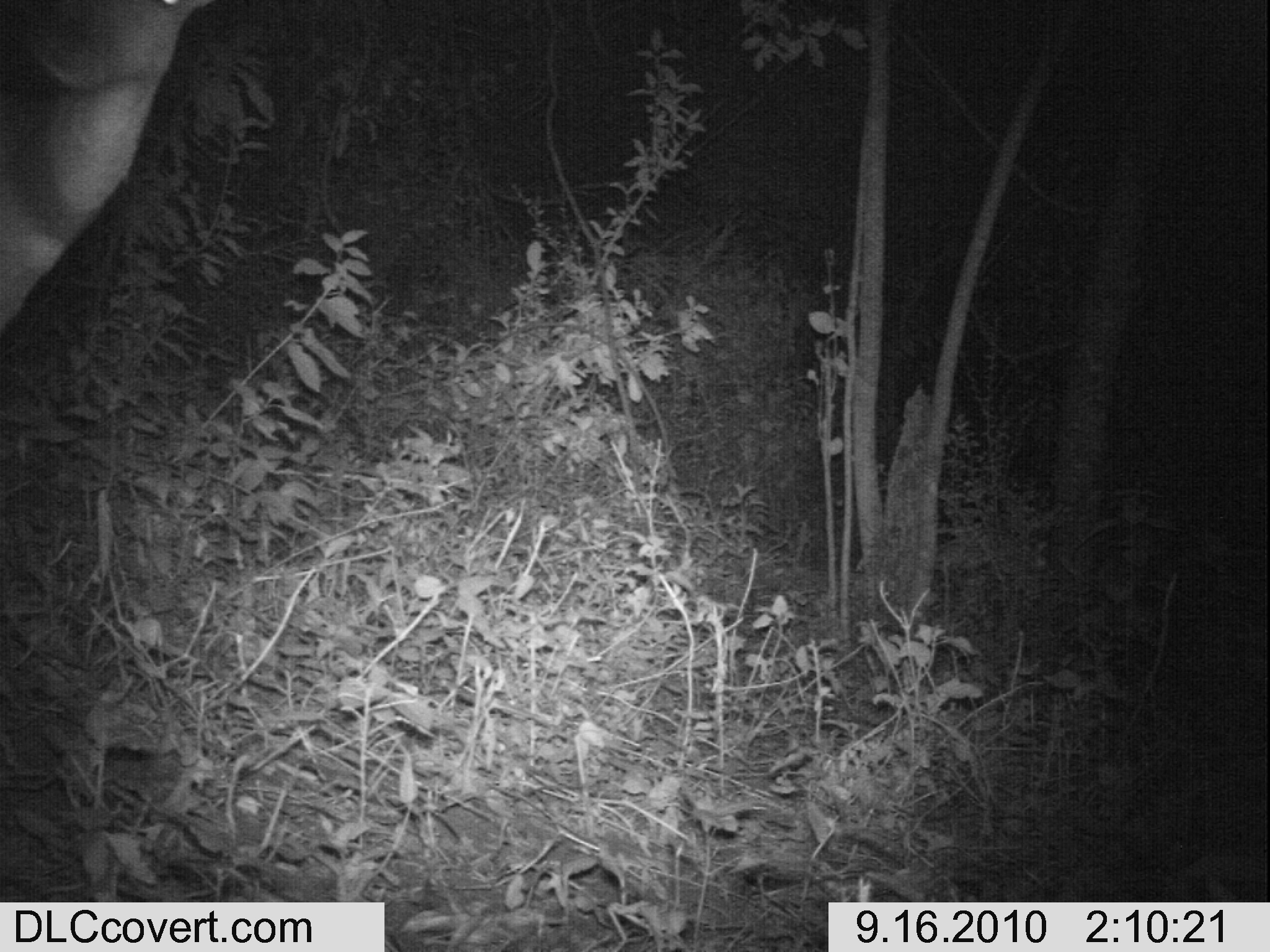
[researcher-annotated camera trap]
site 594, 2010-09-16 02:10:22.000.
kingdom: Animalia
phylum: Chordata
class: Mammalia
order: Artiodactyla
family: Bovidae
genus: Tragelaphus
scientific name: Tragelaphus scriptus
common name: bushbuck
Tragelaphus scriptus (bushbuck), count 1.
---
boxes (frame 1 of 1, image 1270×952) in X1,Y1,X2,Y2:
tragelaphus scriptus: 1,2,214,351